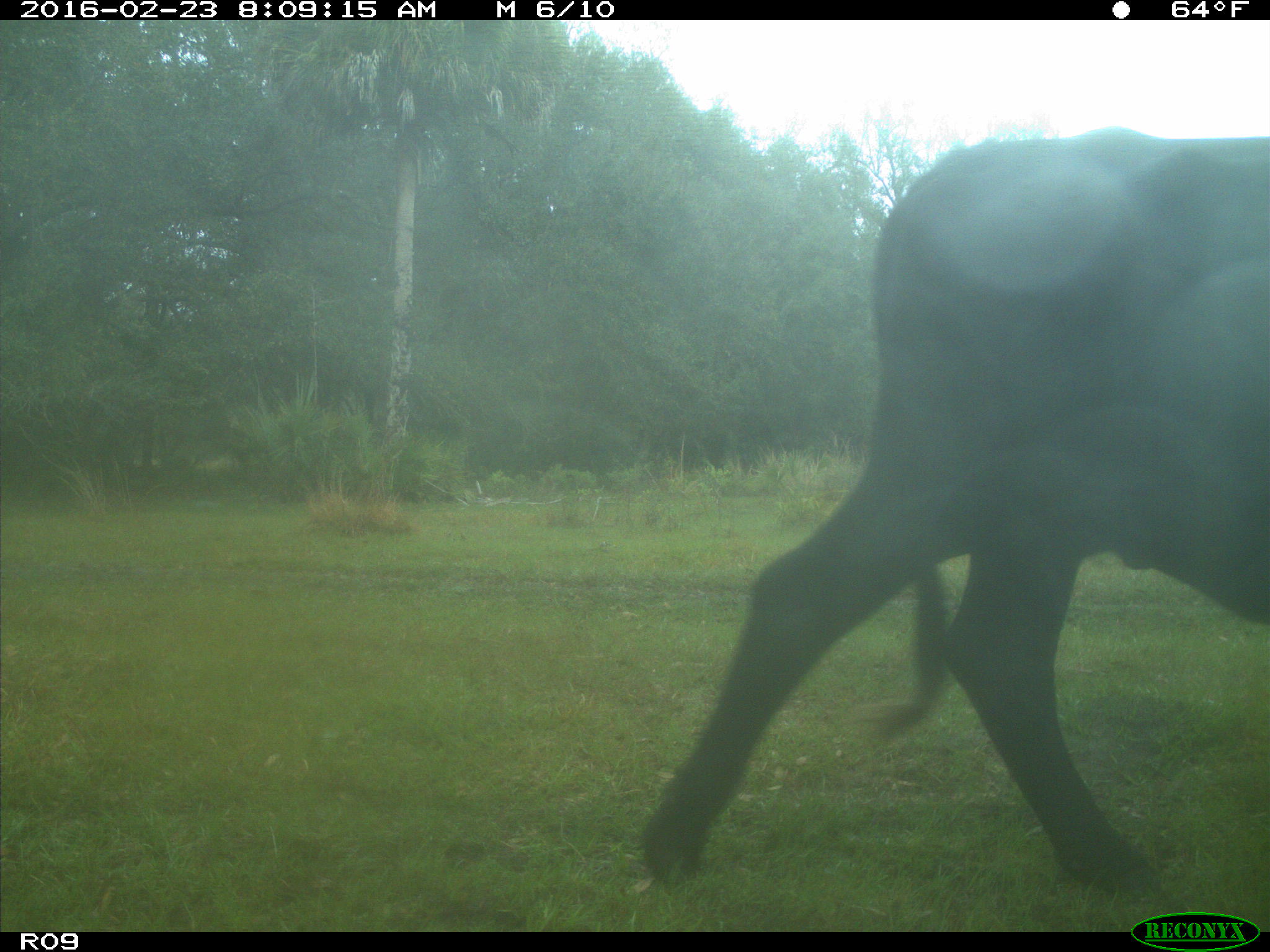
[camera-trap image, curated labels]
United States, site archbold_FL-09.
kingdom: Animalia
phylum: Chordata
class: Mammalia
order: Artiodactyla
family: Bovidae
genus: Bos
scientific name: Bos taurus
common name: domestic cow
Bos taurus (domestic cow).